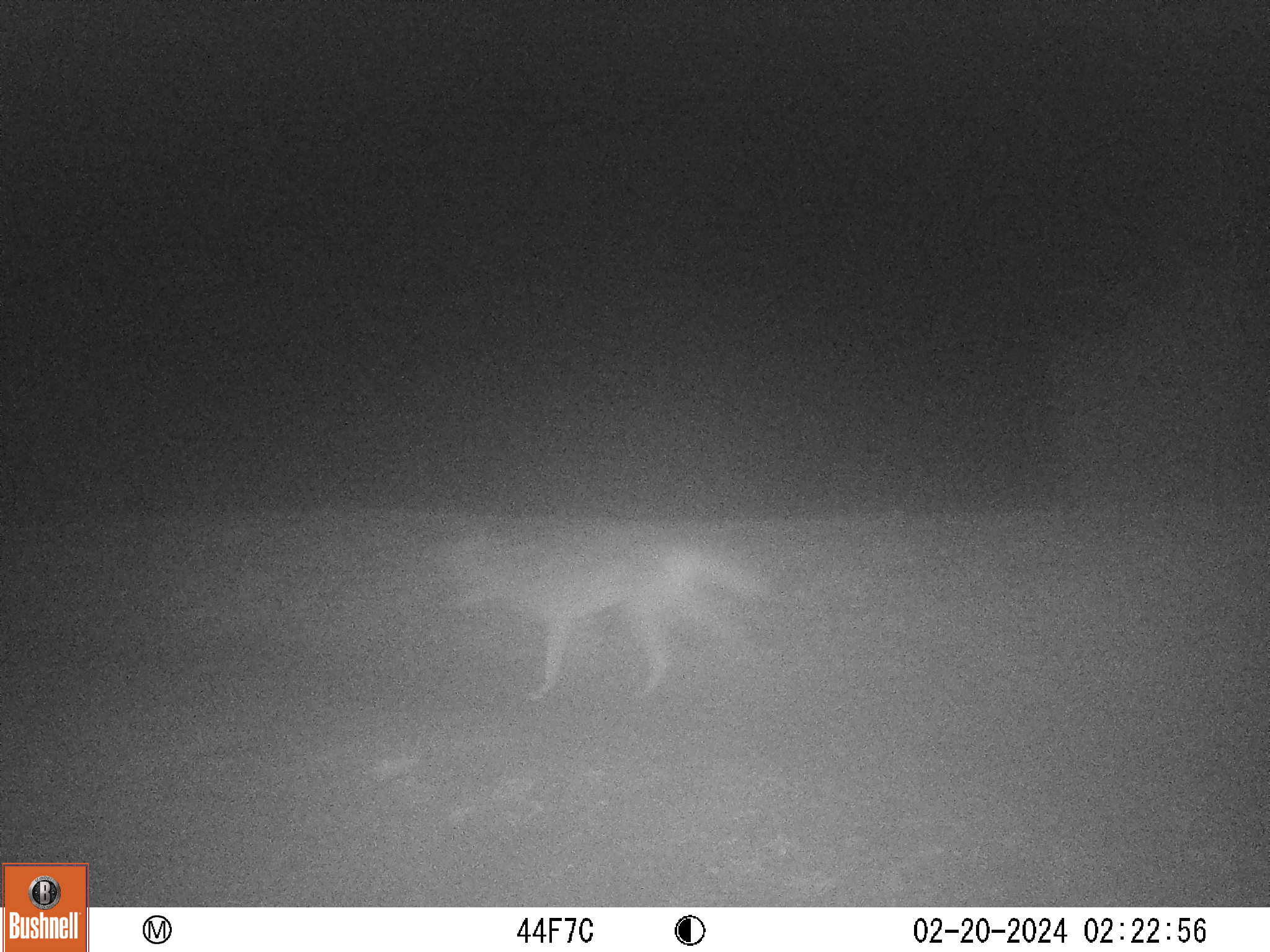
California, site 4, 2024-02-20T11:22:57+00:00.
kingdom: Animalia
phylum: Chordata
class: Mammalia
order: Carnivora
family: Canidae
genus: Canis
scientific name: Canis latrans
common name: coyote